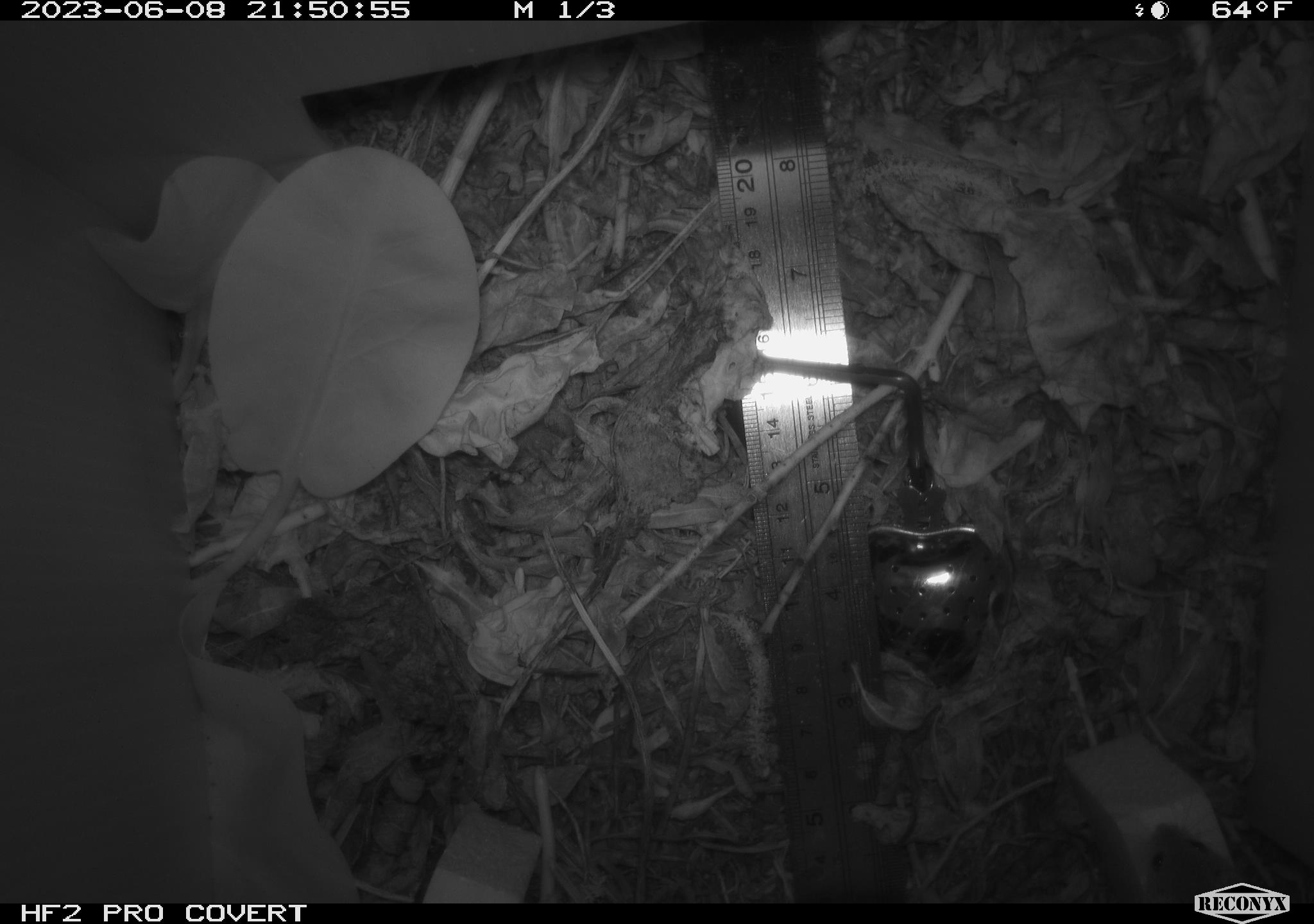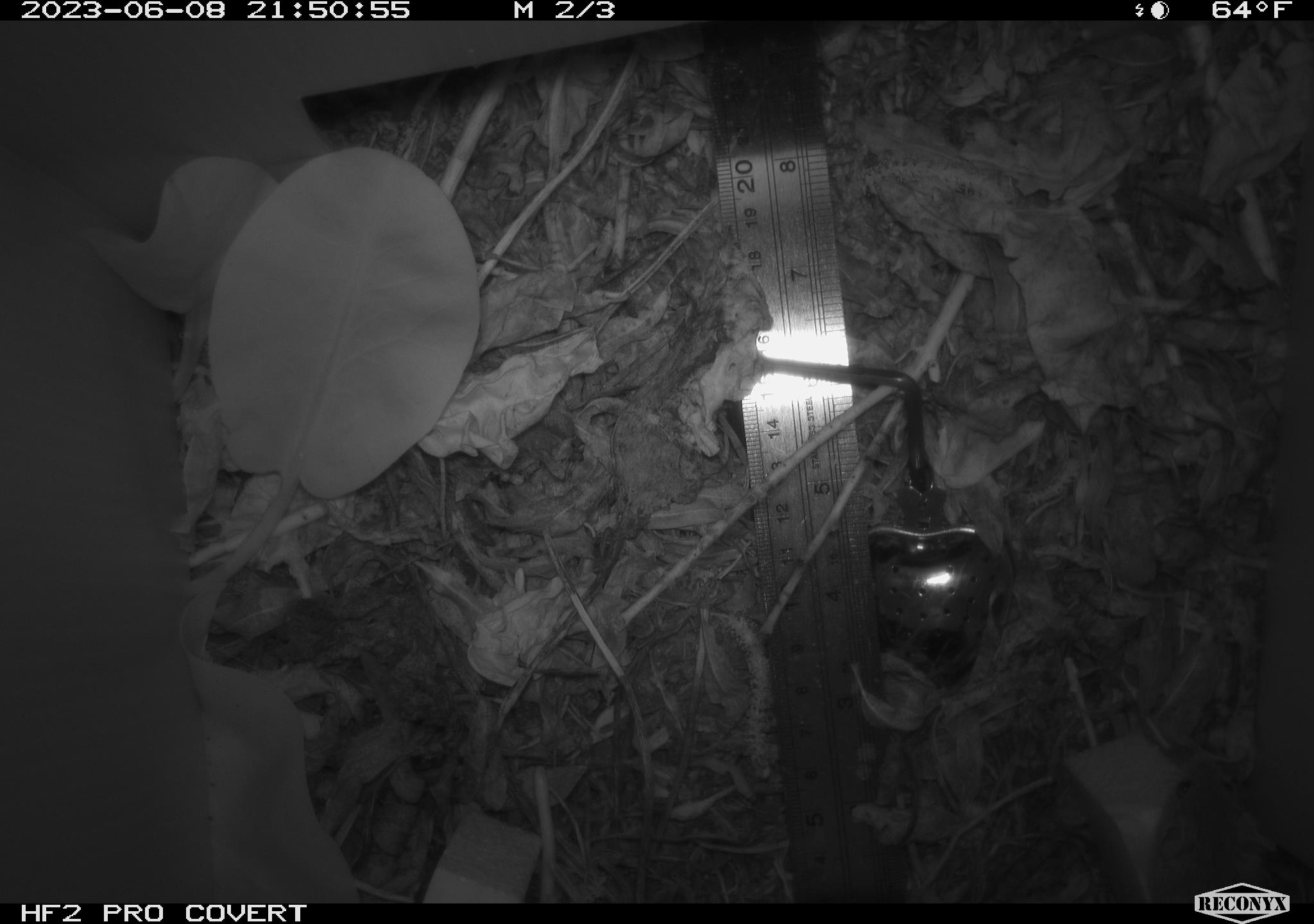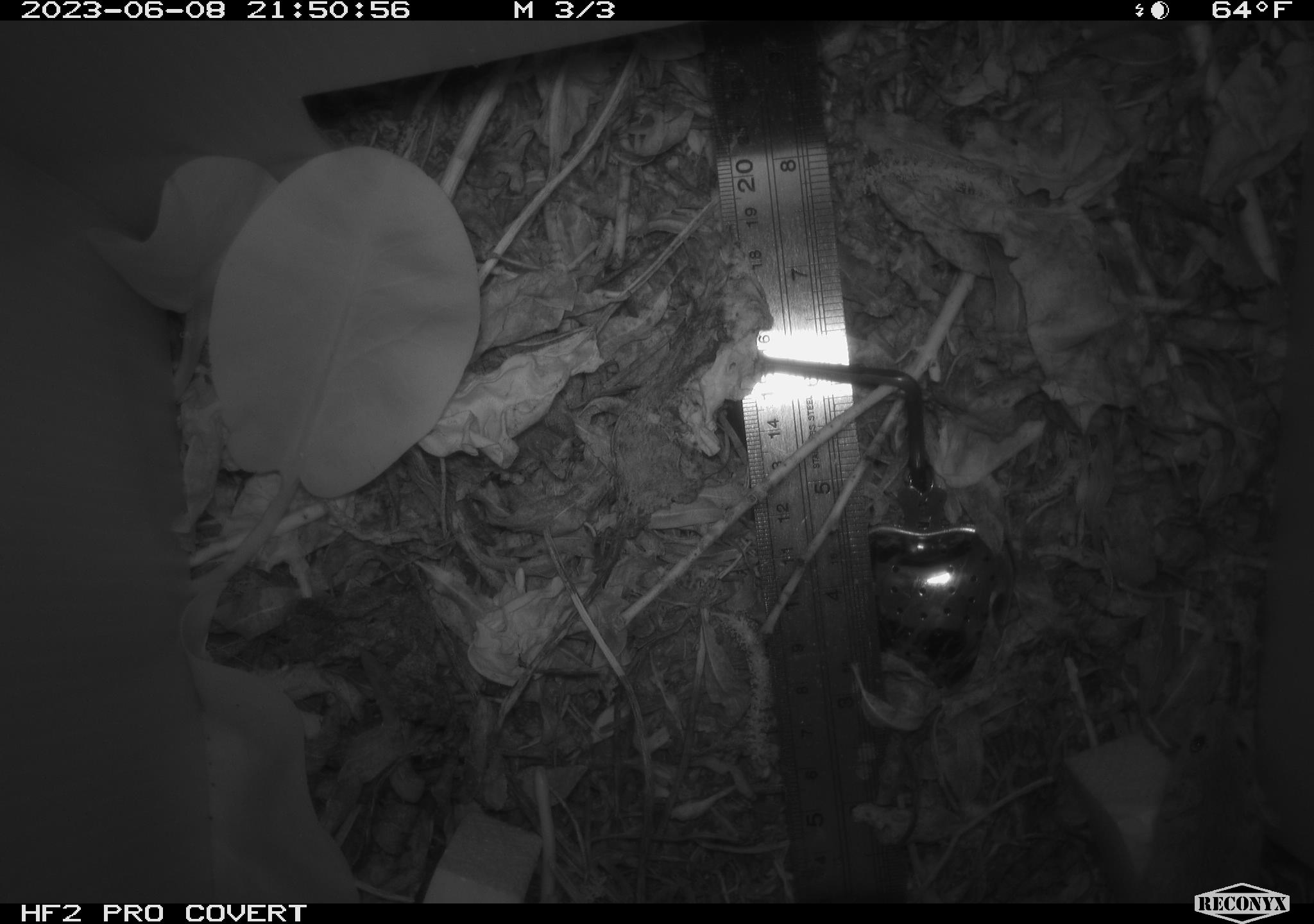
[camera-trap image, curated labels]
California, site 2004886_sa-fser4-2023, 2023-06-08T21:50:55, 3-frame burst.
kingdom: Animalia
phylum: Chordata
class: Mammalia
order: Rodentia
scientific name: Rodentia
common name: mouse species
Mouse species (Rodentia).